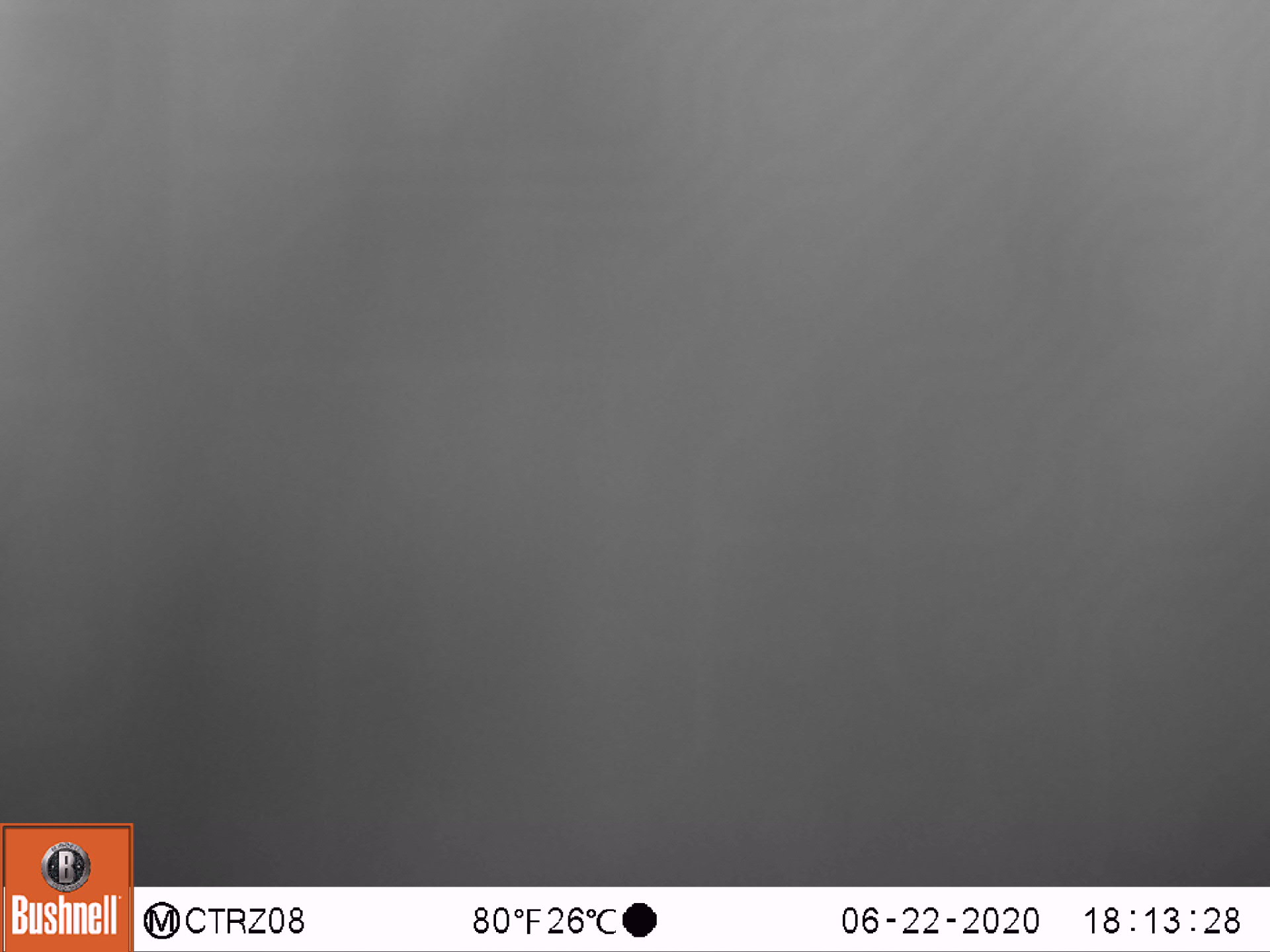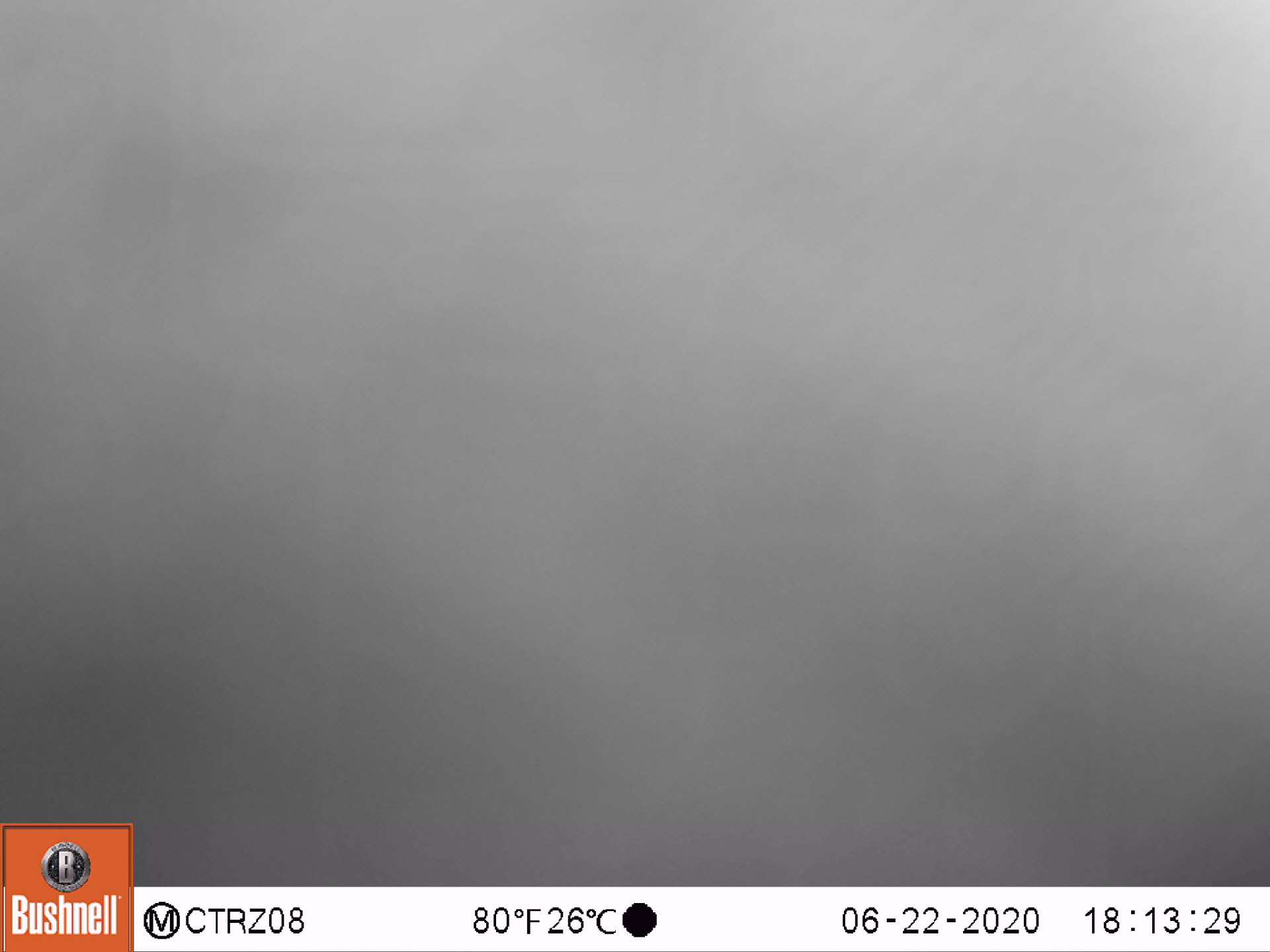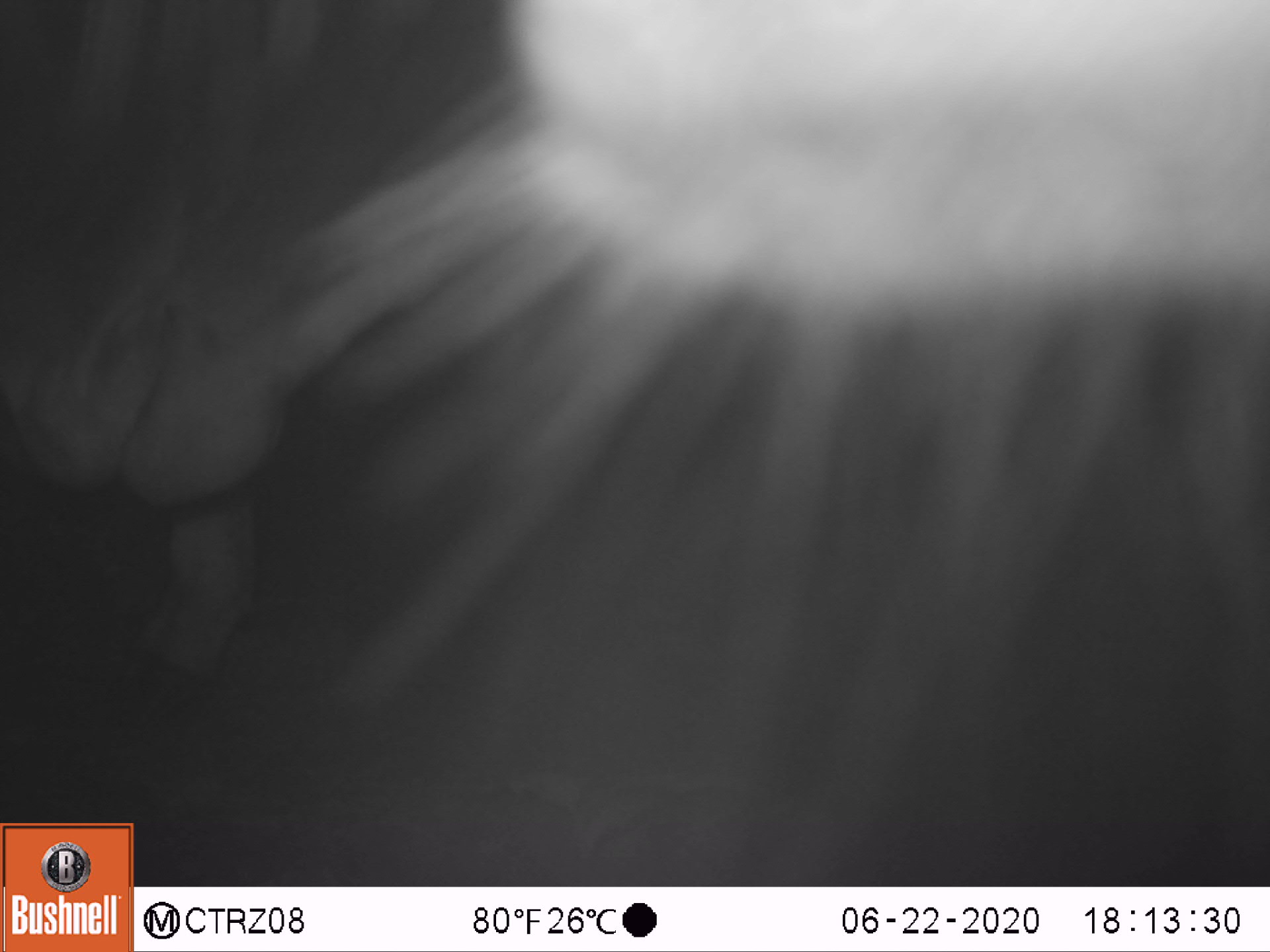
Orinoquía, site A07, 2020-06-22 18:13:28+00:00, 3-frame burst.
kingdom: Animalia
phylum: Chordata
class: Mammalia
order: Artiodactyla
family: Bovidae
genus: Bos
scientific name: Bos taurus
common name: cow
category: cattle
Cattle (cow) (Bos taurus).